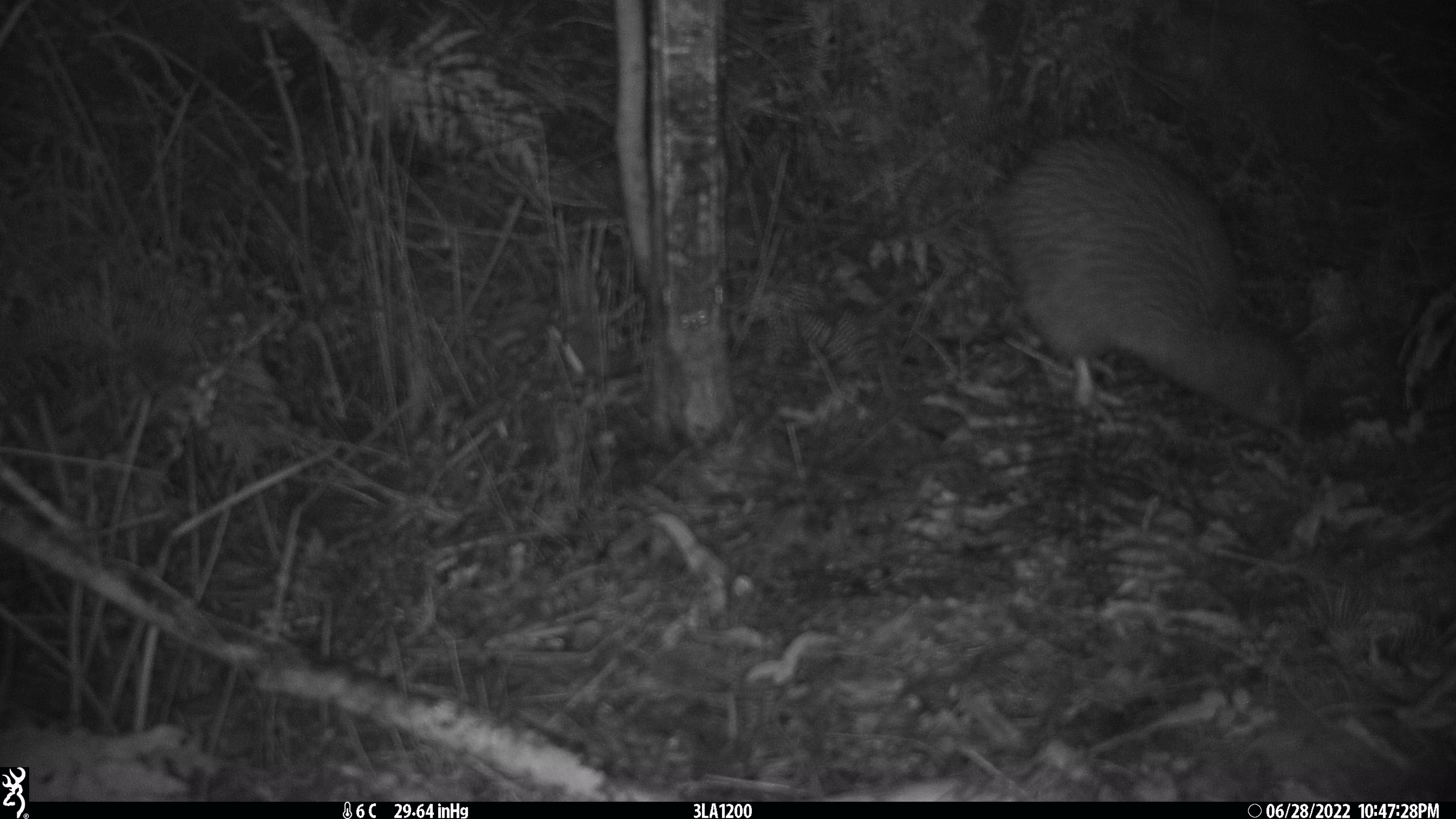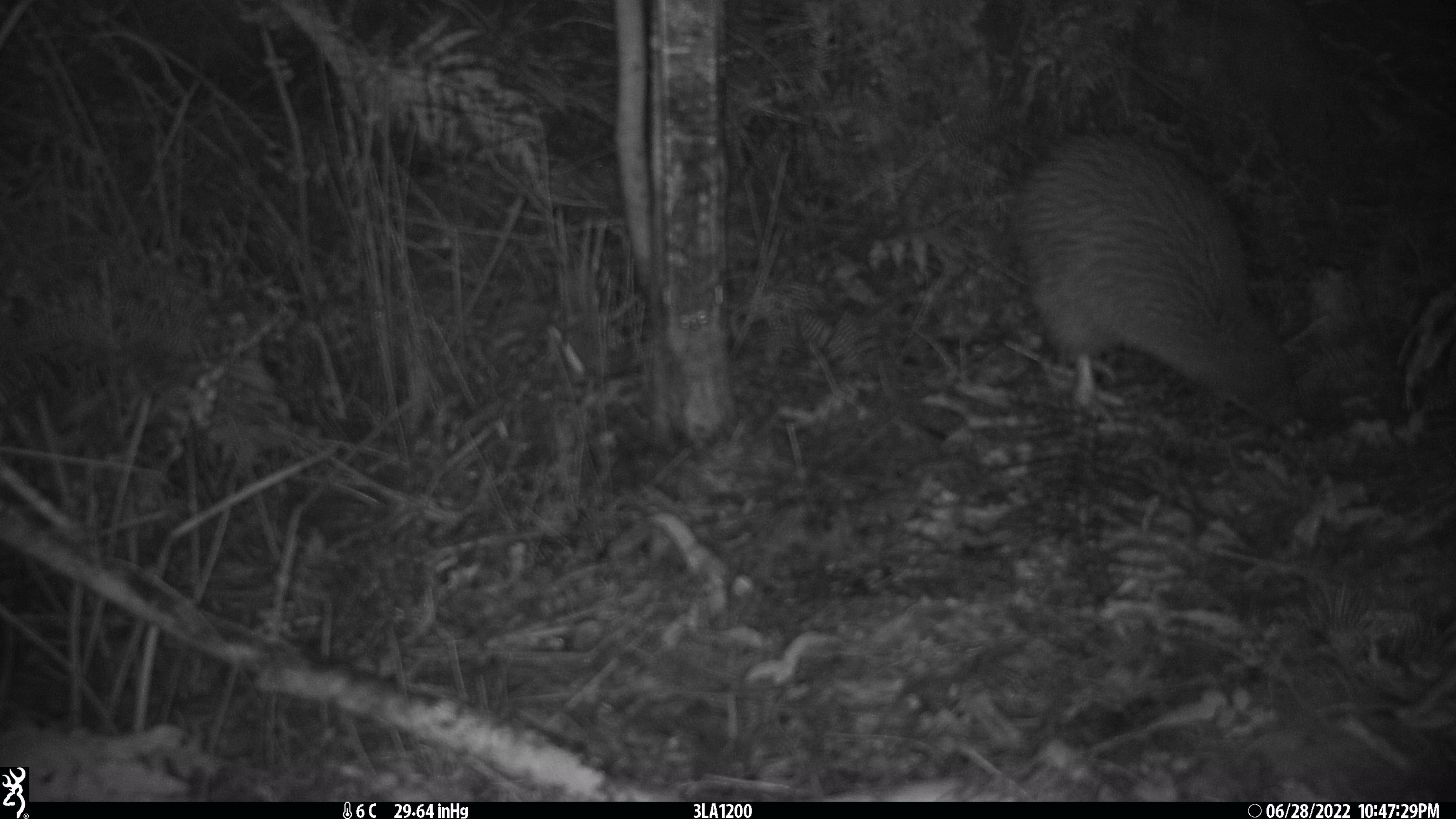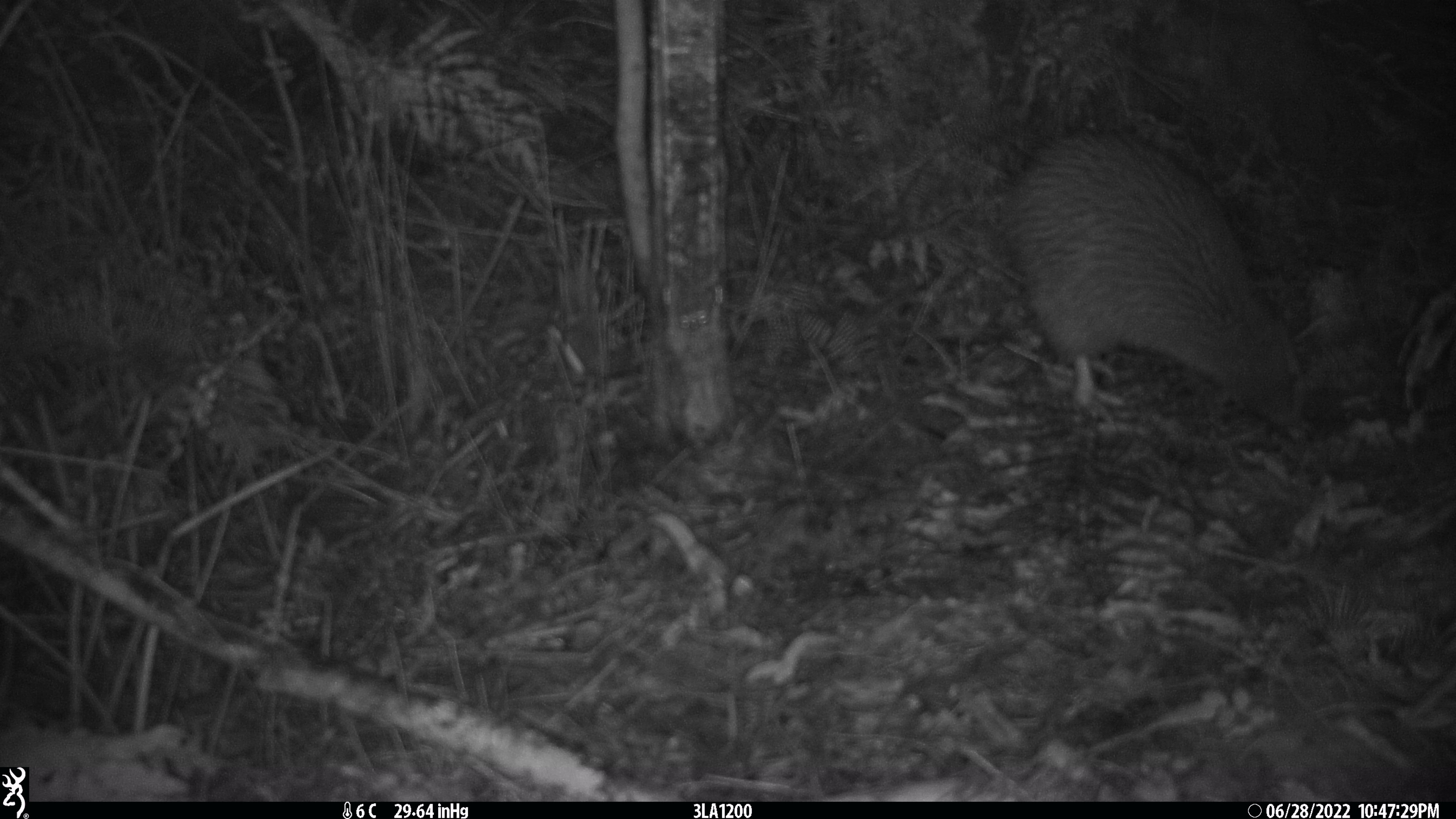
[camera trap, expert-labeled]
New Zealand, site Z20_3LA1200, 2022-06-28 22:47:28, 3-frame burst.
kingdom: Animalia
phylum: Chordata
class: Aves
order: Apterygiformes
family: Apterygidae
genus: Apteryx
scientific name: Apteryx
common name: kiwi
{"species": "kiwi (Apteryx)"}